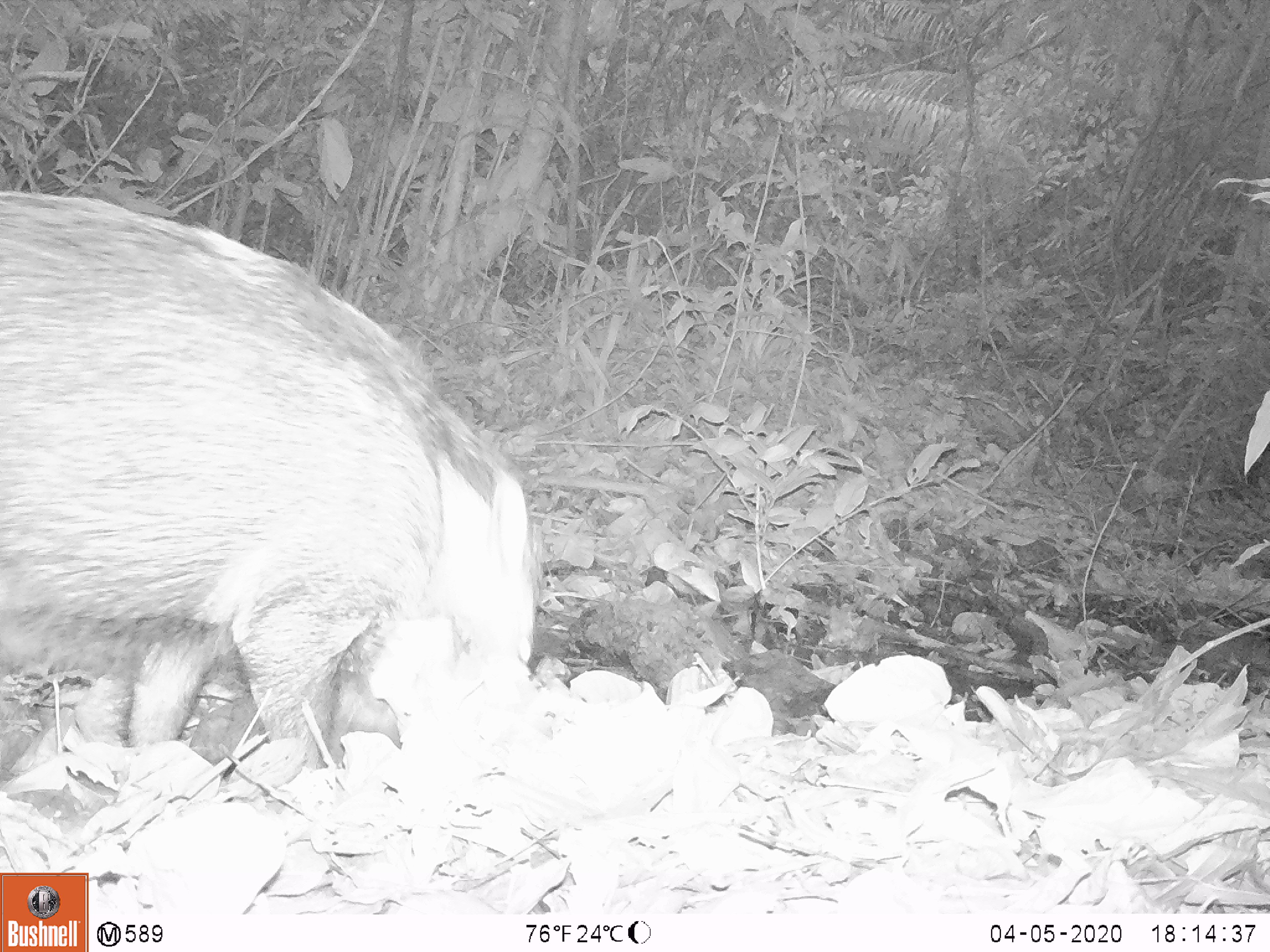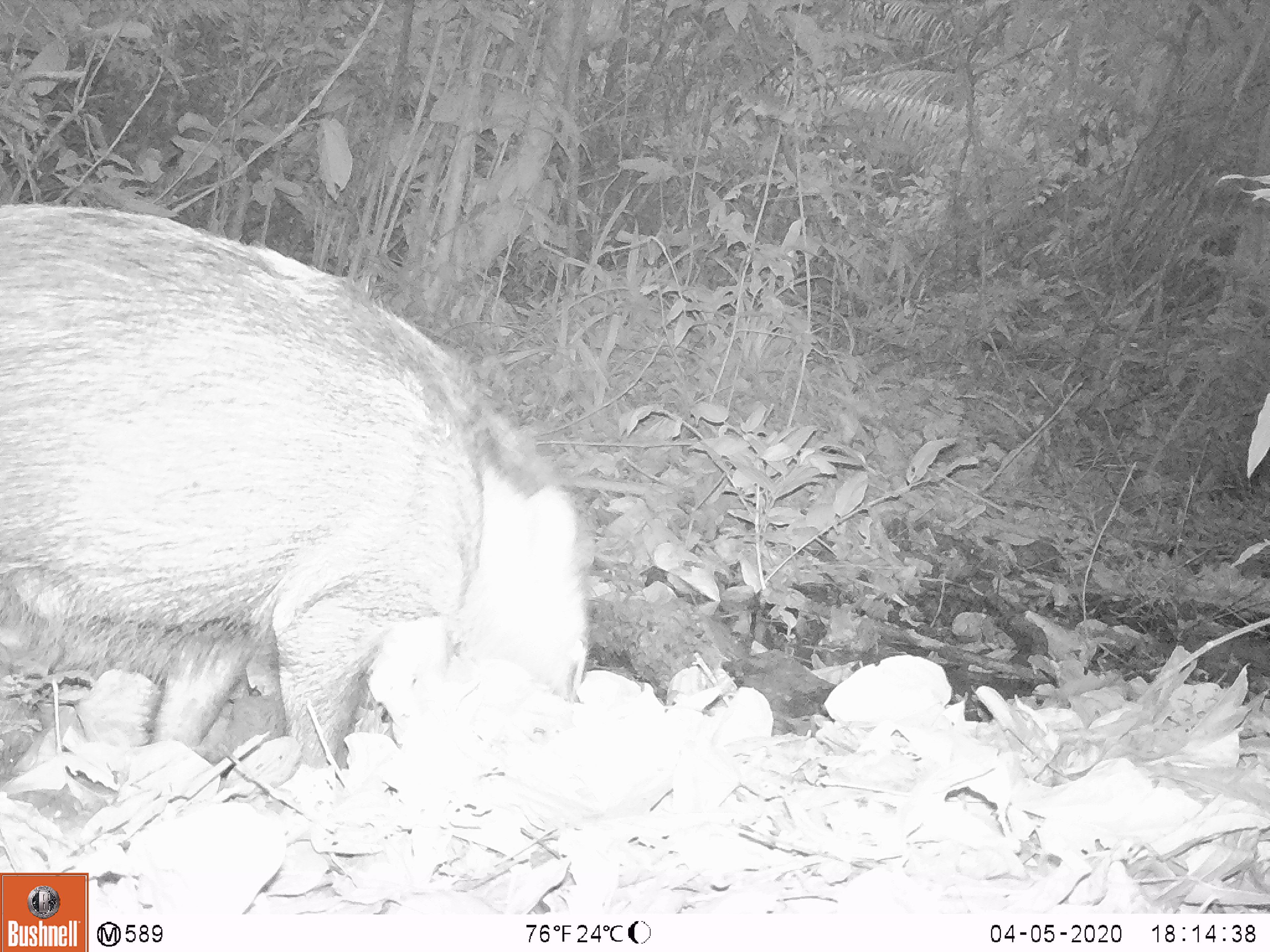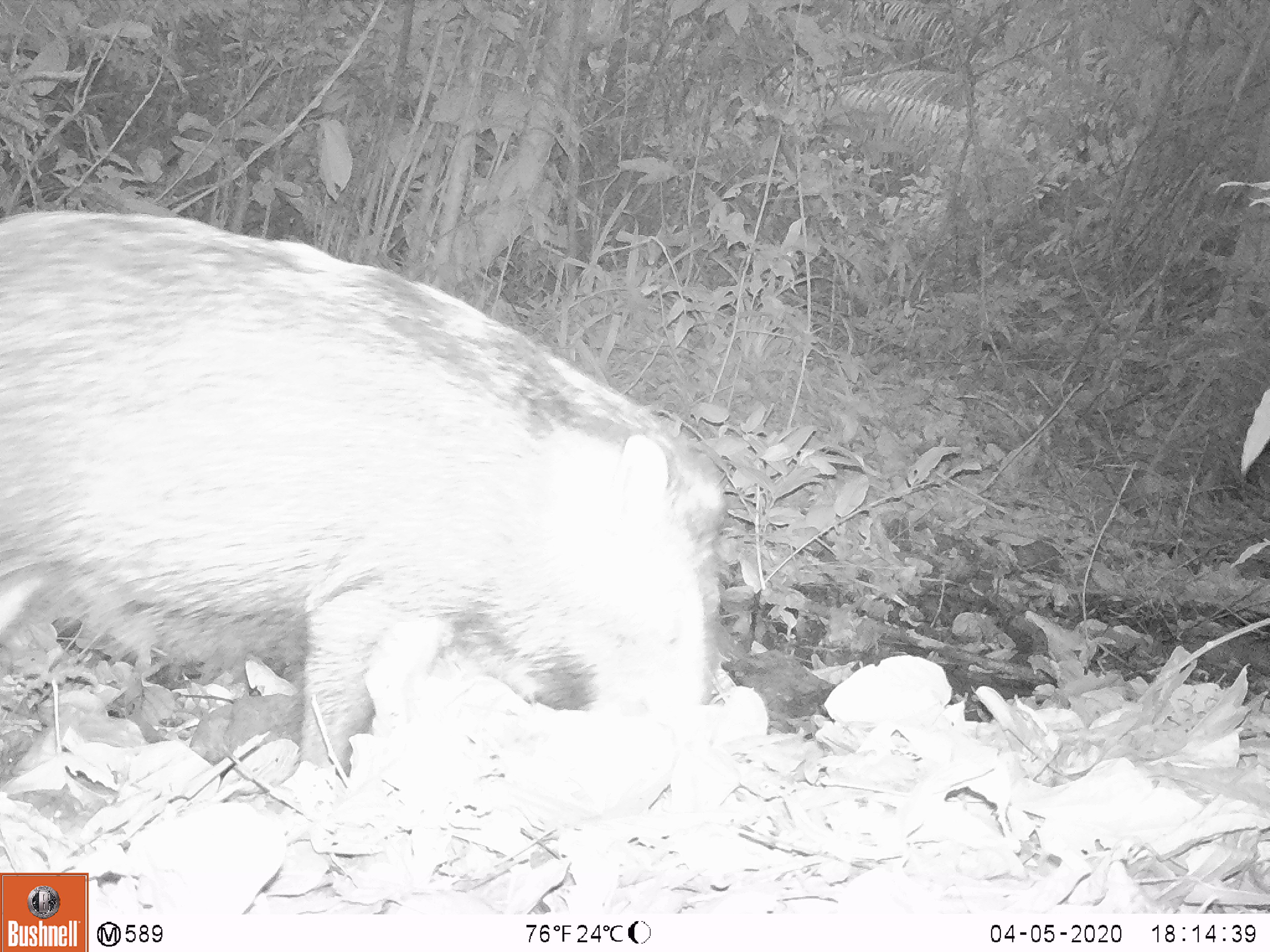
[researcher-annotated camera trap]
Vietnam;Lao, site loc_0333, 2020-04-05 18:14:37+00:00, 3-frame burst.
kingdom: Animalia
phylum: Chordata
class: Mammalia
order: Artiodactyla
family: Suidae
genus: Sus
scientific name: Sus scrofa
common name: eurasian wild pig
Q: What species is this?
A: Eurasian wild pig (Sus scrofa).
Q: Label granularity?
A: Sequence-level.